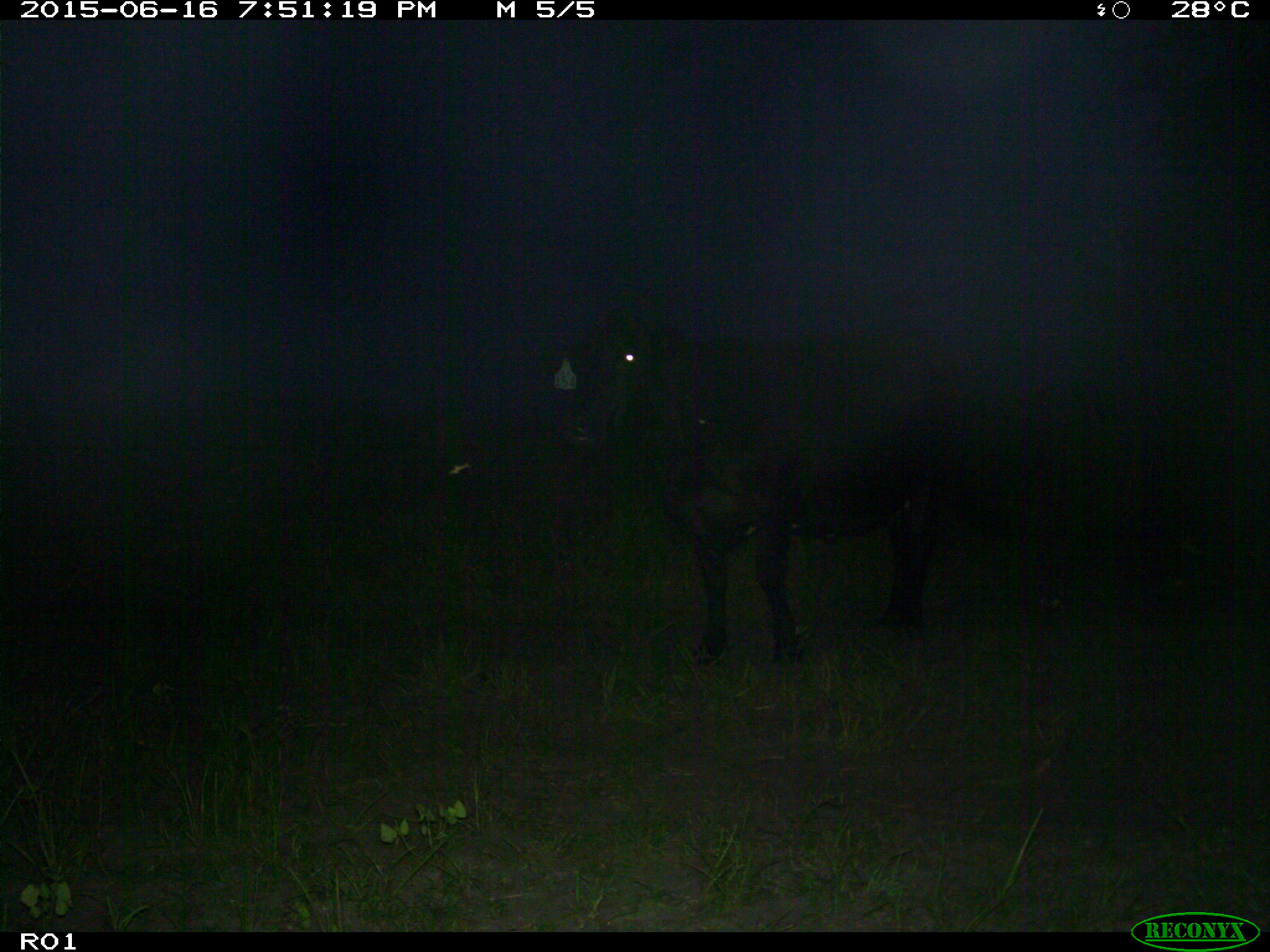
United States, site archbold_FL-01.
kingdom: Animalia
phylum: Chordata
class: Mammalia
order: Artiodactyla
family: Bovidae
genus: Bos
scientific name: Bos taurus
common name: domestic cow